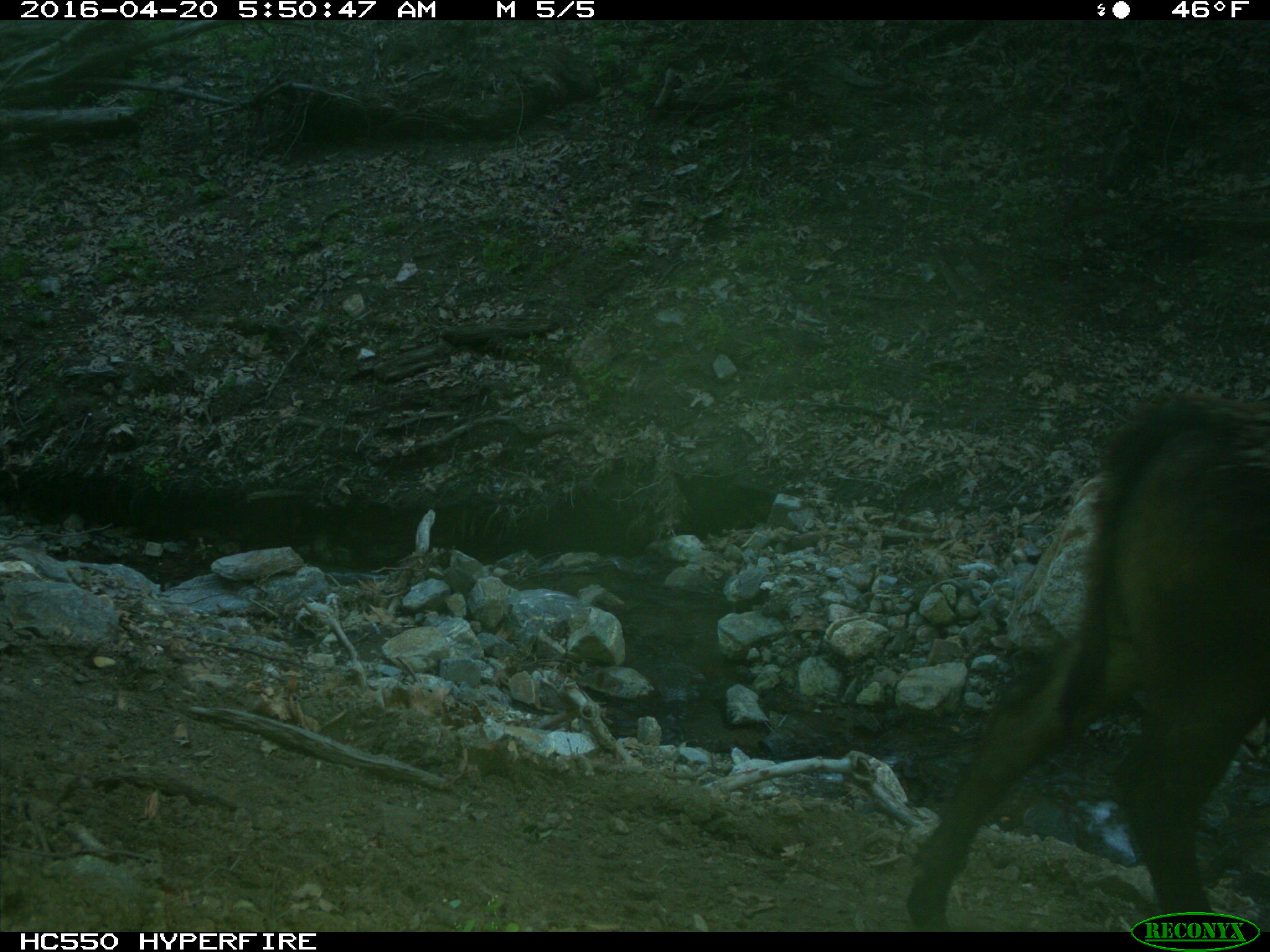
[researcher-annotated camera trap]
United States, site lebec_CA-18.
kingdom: Animalia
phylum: Chordata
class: Mammalia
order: Artiodactyla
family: Bovidae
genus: Bos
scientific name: Bos taurus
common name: domestic cow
Bos taurus (domestic cow).